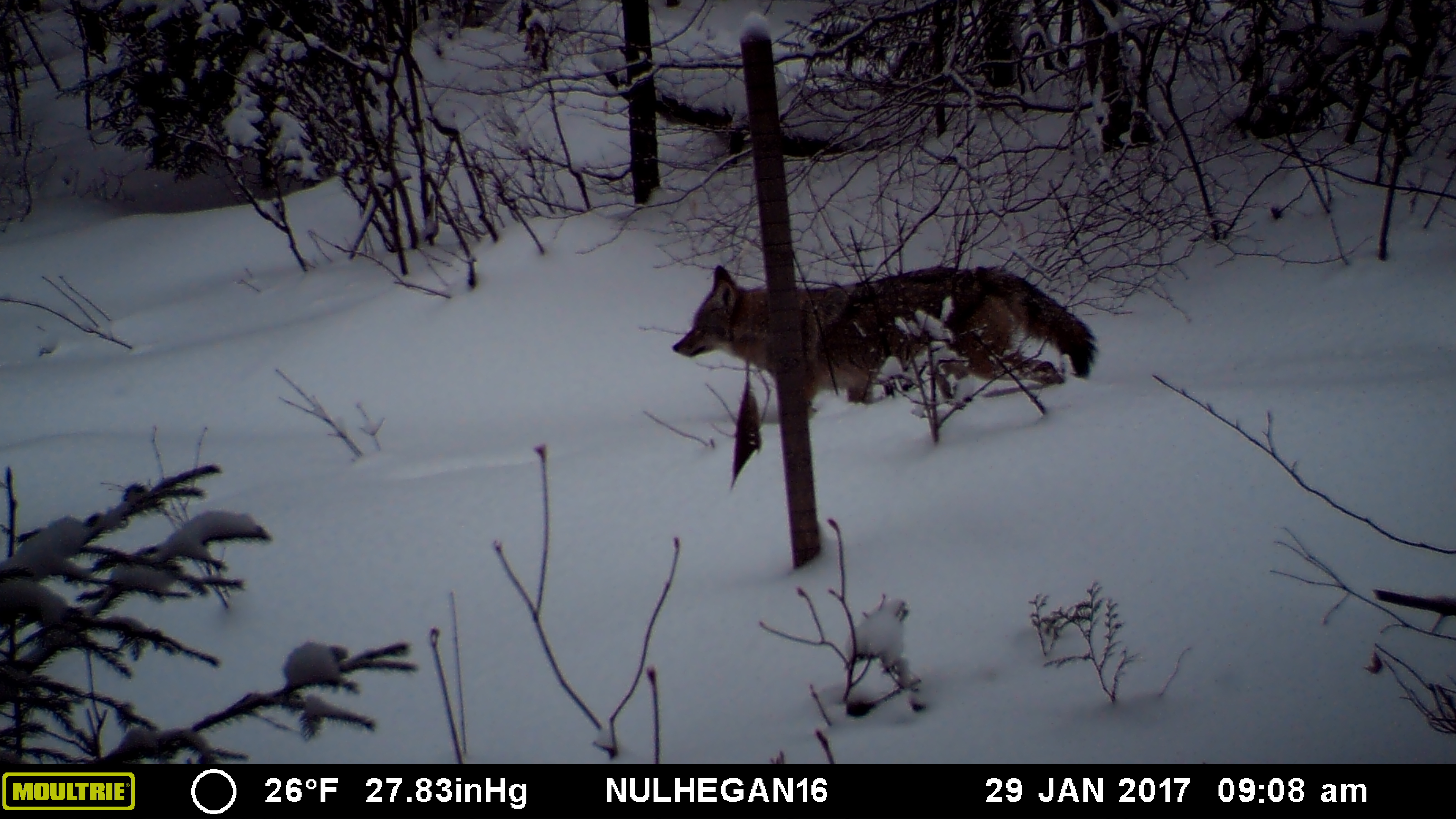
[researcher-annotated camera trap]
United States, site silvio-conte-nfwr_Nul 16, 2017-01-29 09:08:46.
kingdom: Animalia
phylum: Chordata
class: Mammalia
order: Carnivora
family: Canidae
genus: Canis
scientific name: Canis latrans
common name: coyote